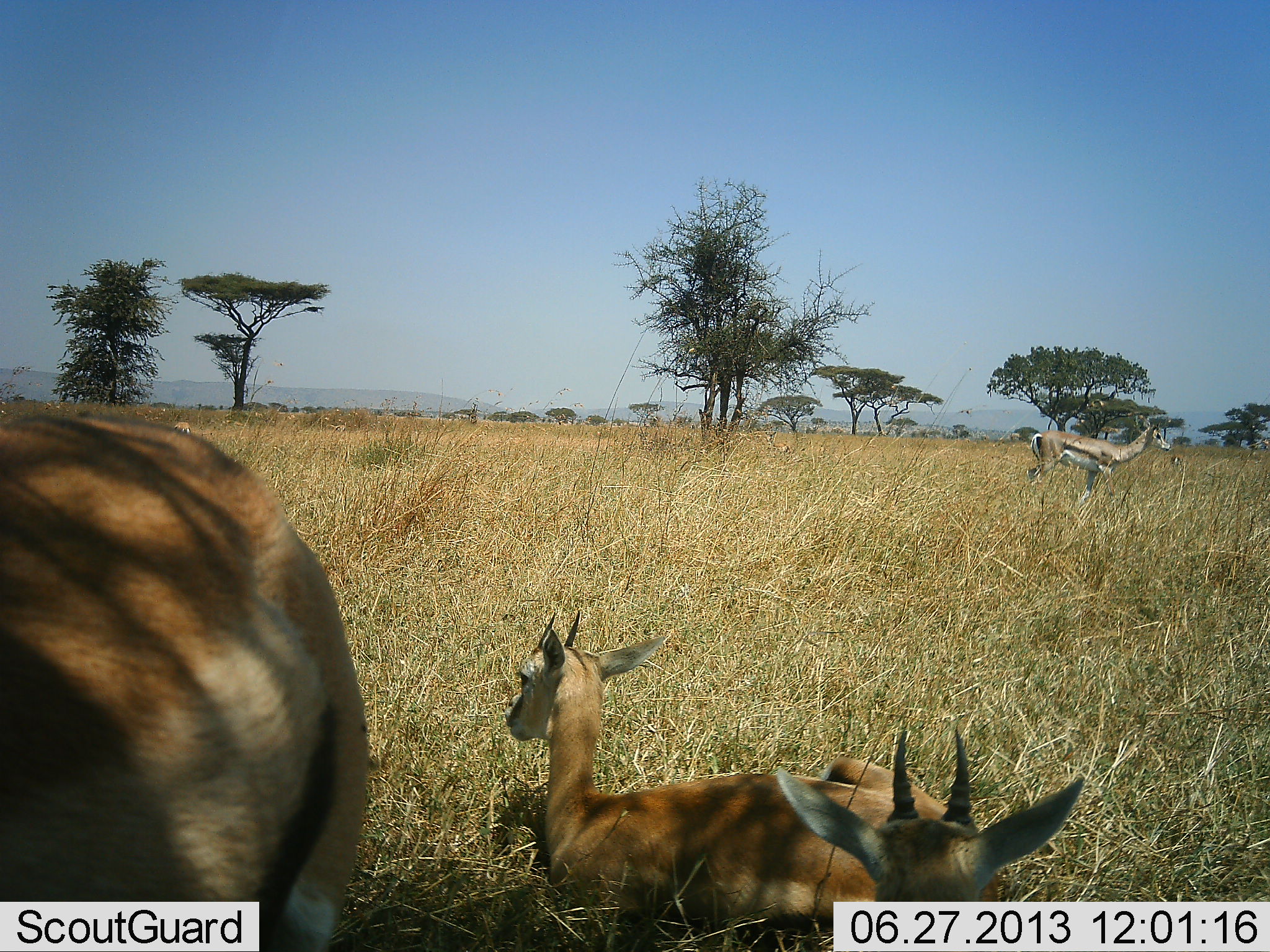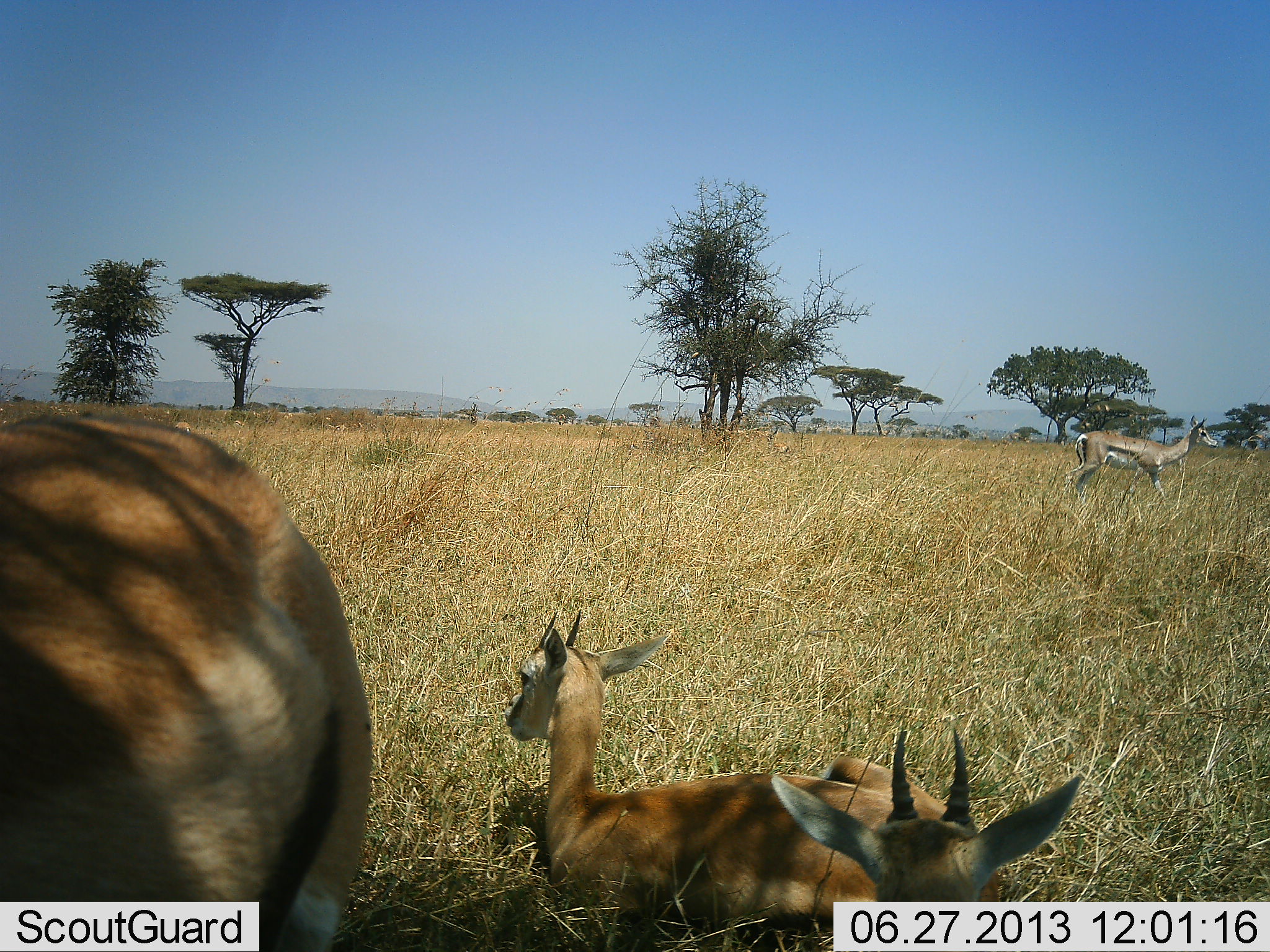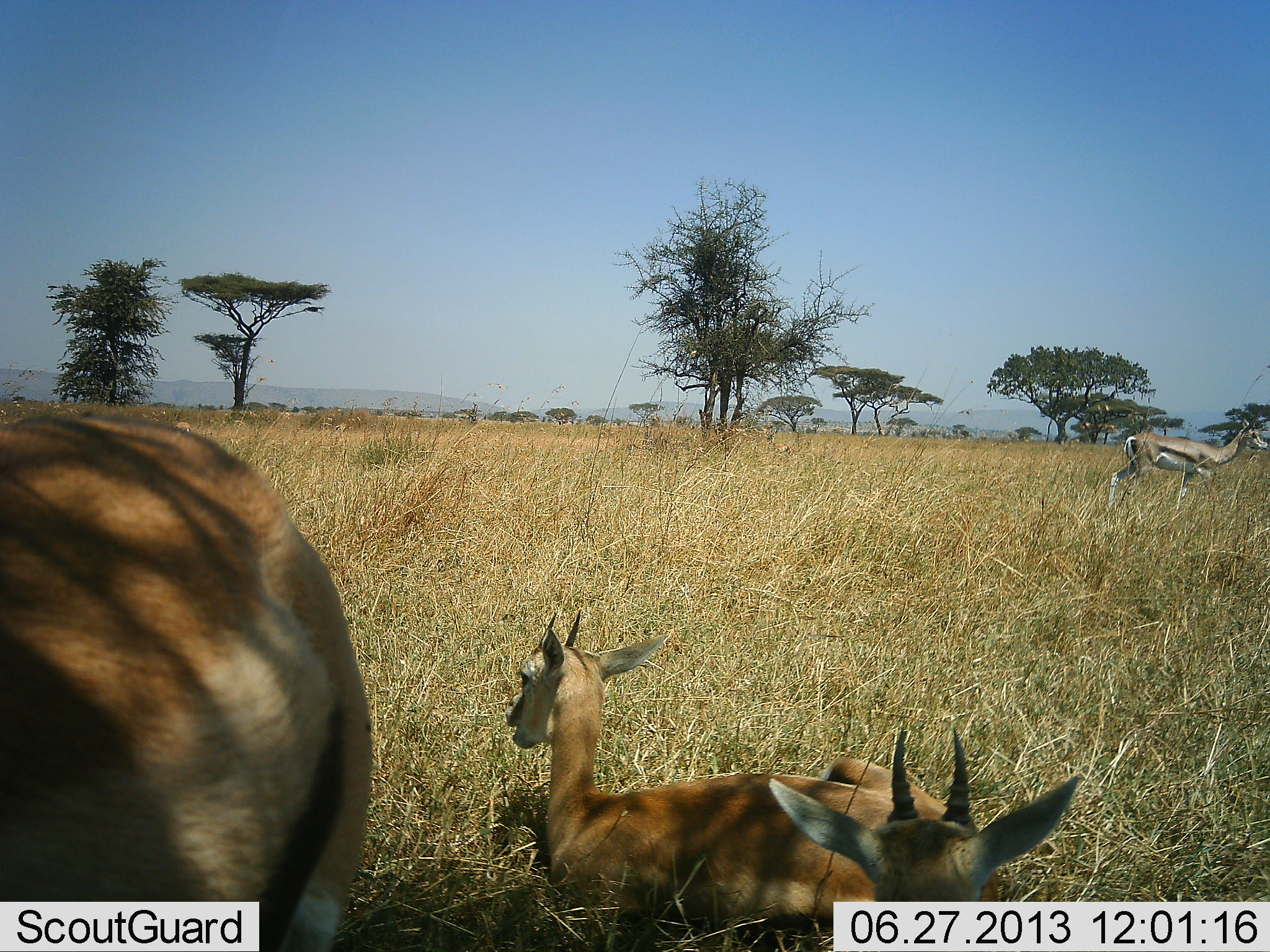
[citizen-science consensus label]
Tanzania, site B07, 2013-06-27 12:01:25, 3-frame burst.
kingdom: Animalia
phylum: Chordata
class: Mammalia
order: Artiodactyla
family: Bovidae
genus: Eudorcas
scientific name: Eudorcas thomsonii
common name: thomson's gazelle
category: gazellethomsons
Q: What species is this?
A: Gazellethomsons (thomson's gazelle) (Eudorcas thomsonii).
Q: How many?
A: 4.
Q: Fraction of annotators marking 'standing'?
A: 82%.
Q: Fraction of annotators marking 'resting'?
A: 82%.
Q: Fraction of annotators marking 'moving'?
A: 45%.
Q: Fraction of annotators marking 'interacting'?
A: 0%.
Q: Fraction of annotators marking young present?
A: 45%.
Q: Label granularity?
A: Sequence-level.